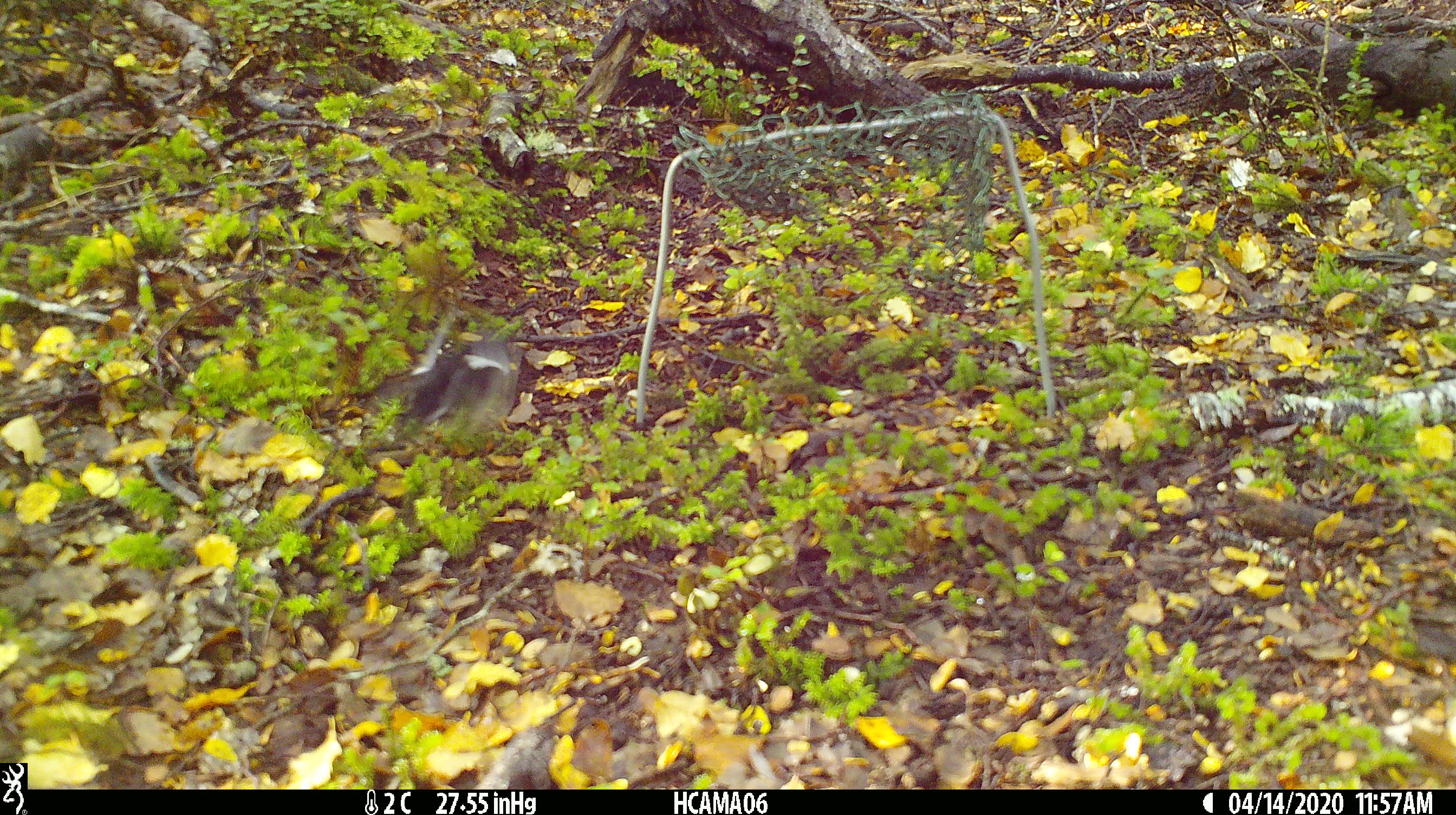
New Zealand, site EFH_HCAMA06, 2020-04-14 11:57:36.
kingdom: Animalia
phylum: Chordata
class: Aves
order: Passeriformes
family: Petroicidae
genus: Petroica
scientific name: Petroica macrocephala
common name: tomtit